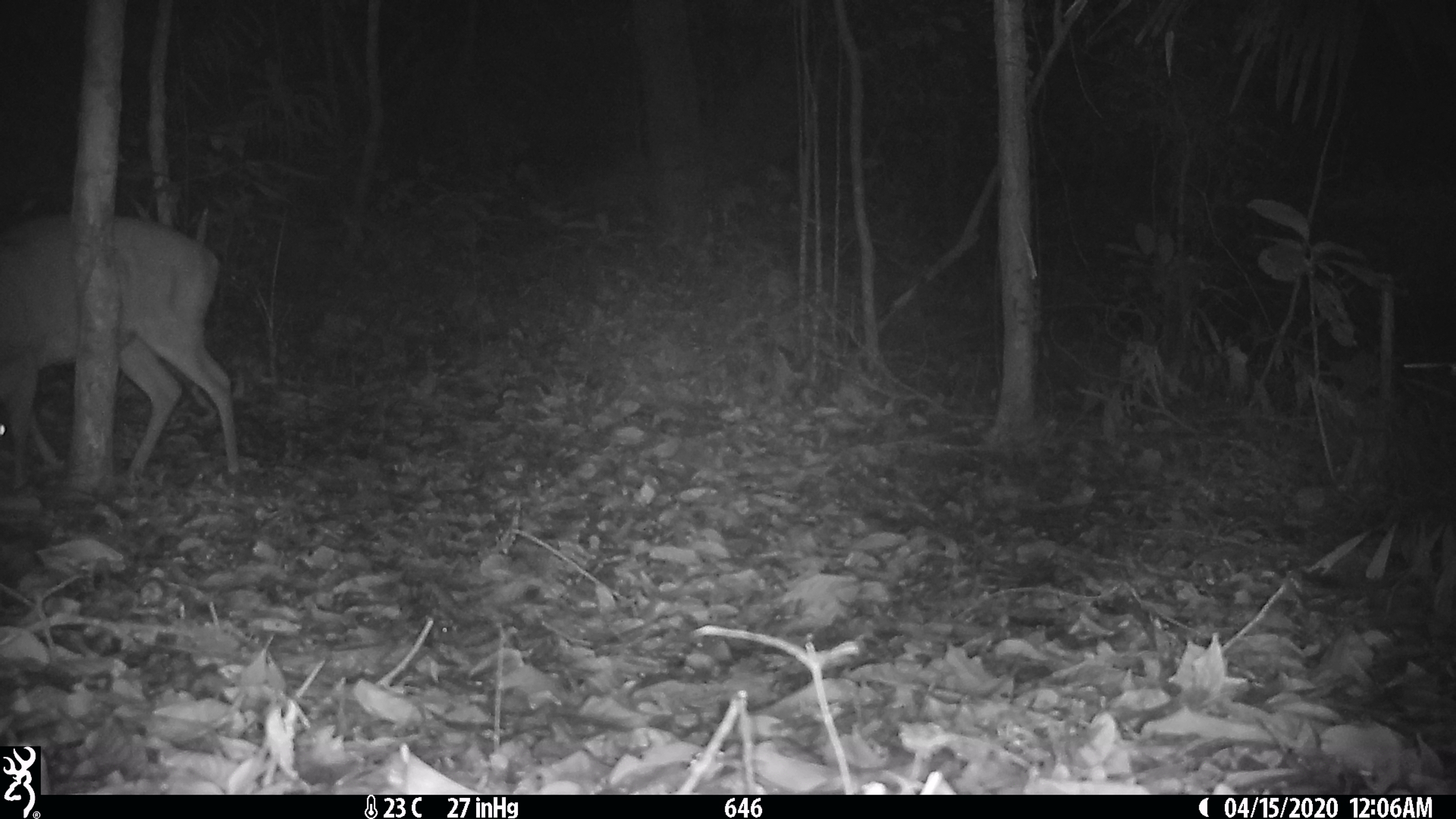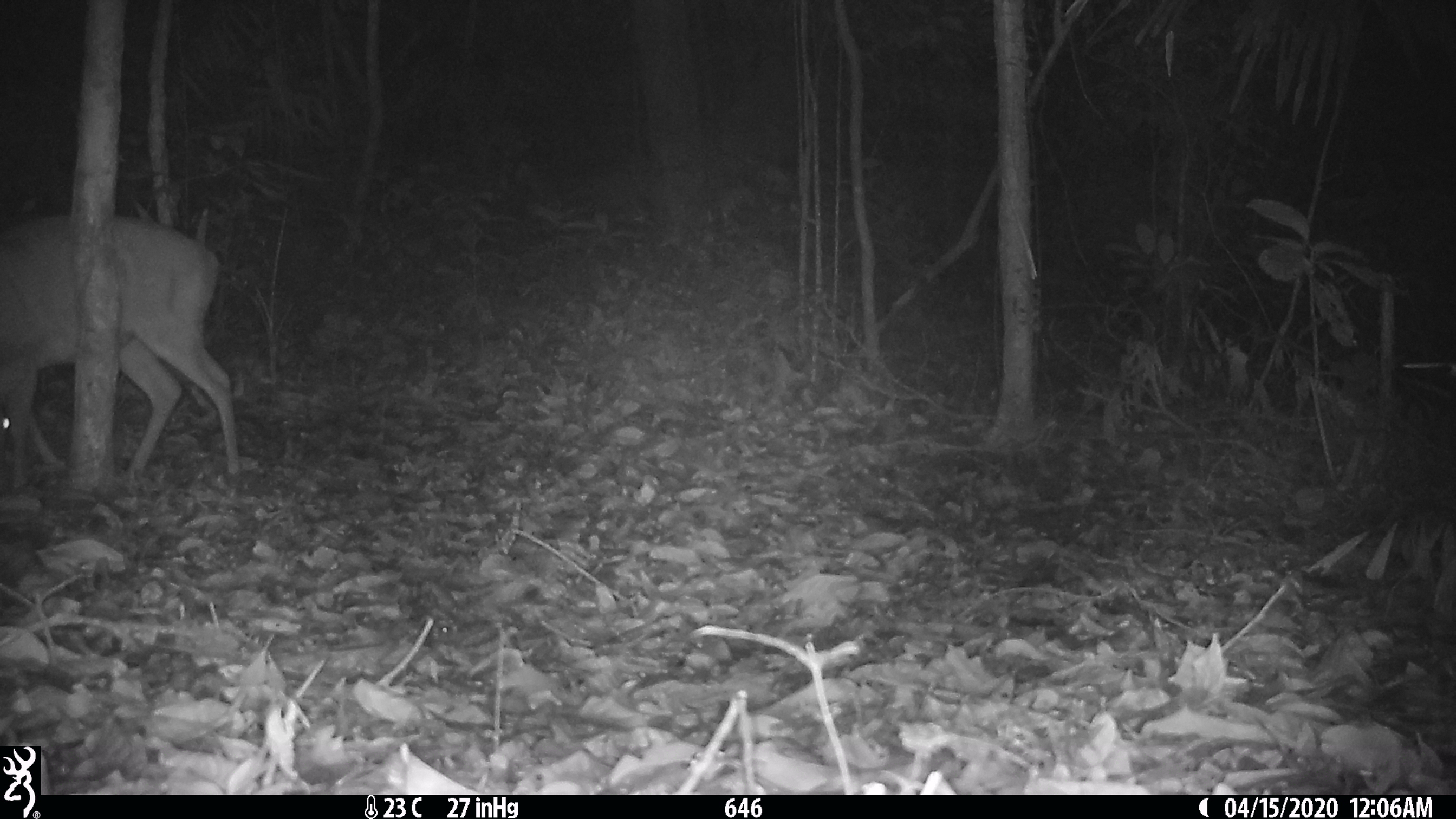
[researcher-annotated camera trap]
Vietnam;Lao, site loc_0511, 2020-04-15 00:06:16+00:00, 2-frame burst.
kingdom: Animalia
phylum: Chordata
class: Mammalia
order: Artiodactyla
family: Cervidae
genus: Muntiacus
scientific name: Muntiacus vuquangensis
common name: large-antlered muntjac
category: large antlered muntjac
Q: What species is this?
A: Large antlered muntjac (large-antlered muntjac) (Muntiacus vuquangensis).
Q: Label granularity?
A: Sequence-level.